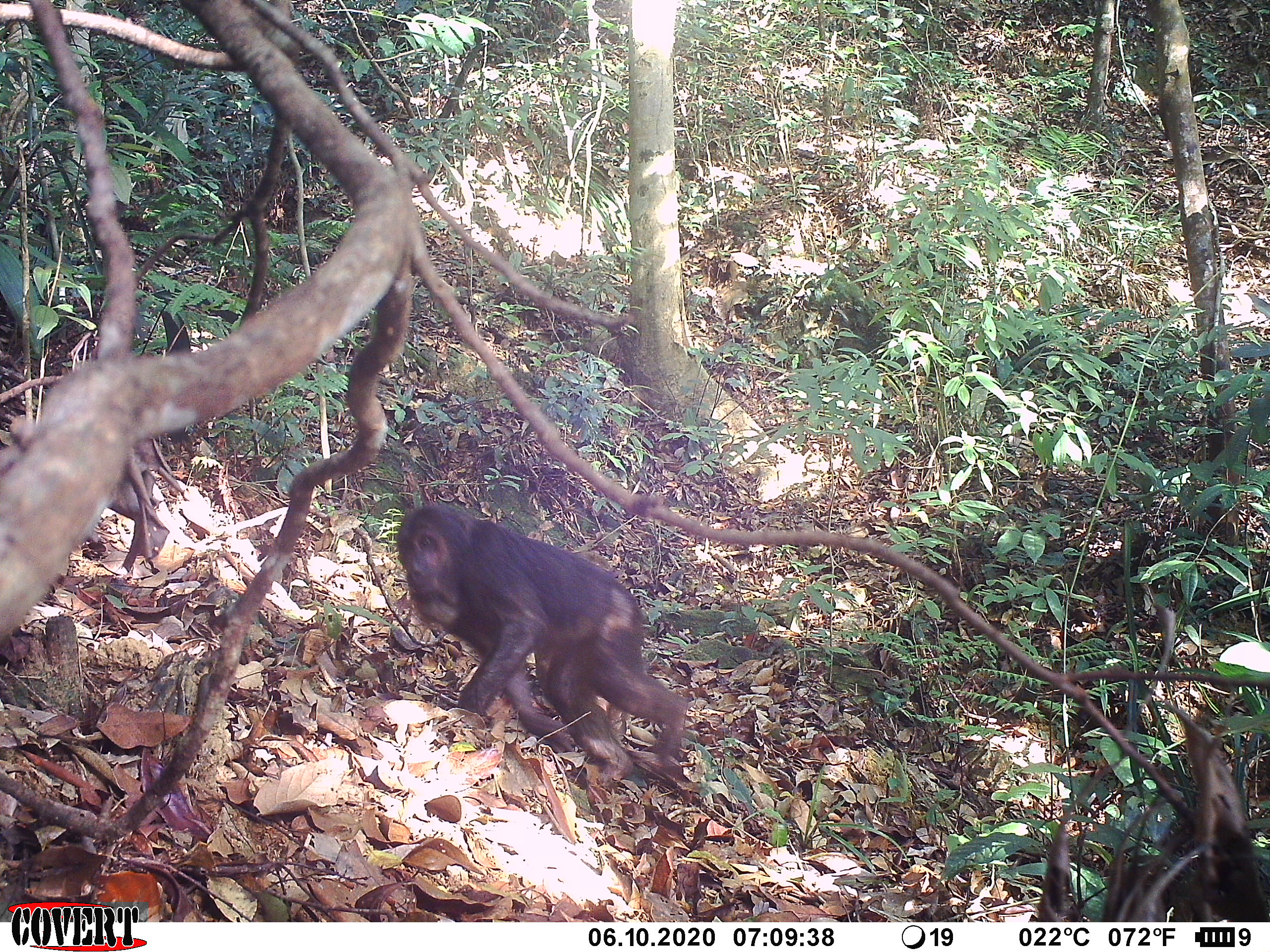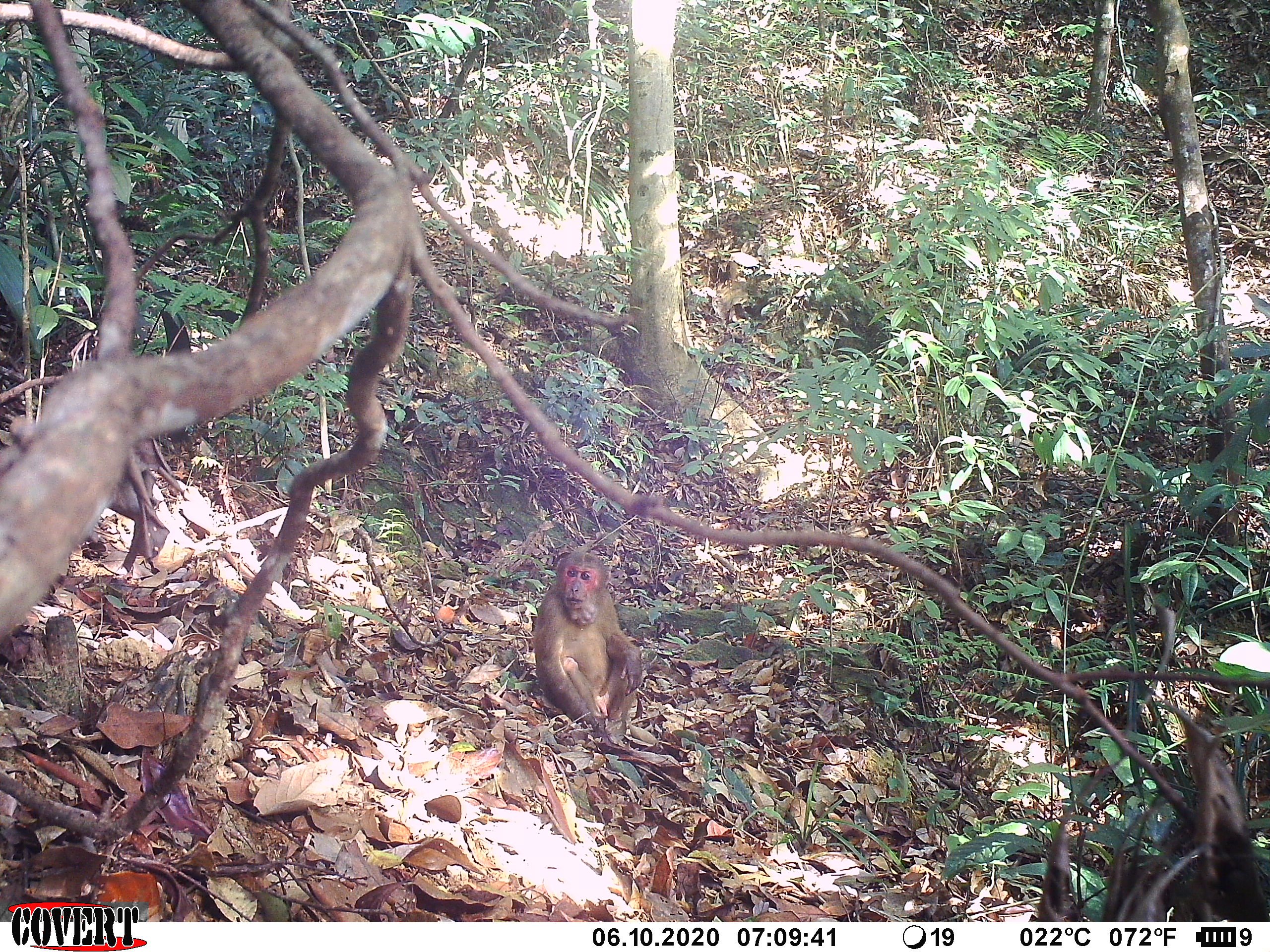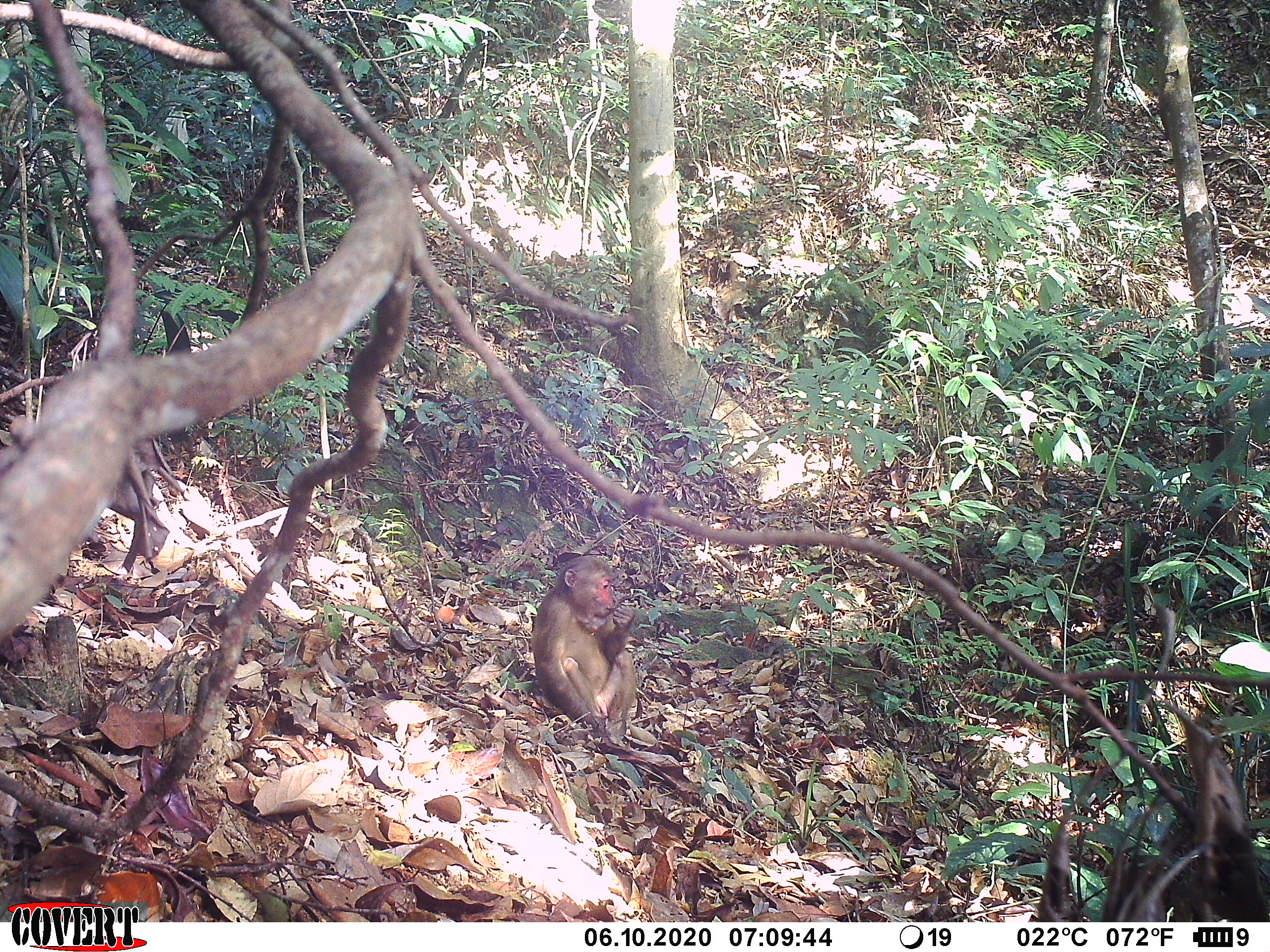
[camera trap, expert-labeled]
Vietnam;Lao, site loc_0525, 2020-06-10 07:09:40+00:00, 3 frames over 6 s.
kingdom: Animalia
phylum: Chordata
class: Mammalia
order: Primates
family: Cercopithecidae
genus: Macaca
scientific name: Macaca arctoides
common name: stump-tailed macaque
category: stump tailed macaque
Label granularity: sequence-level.